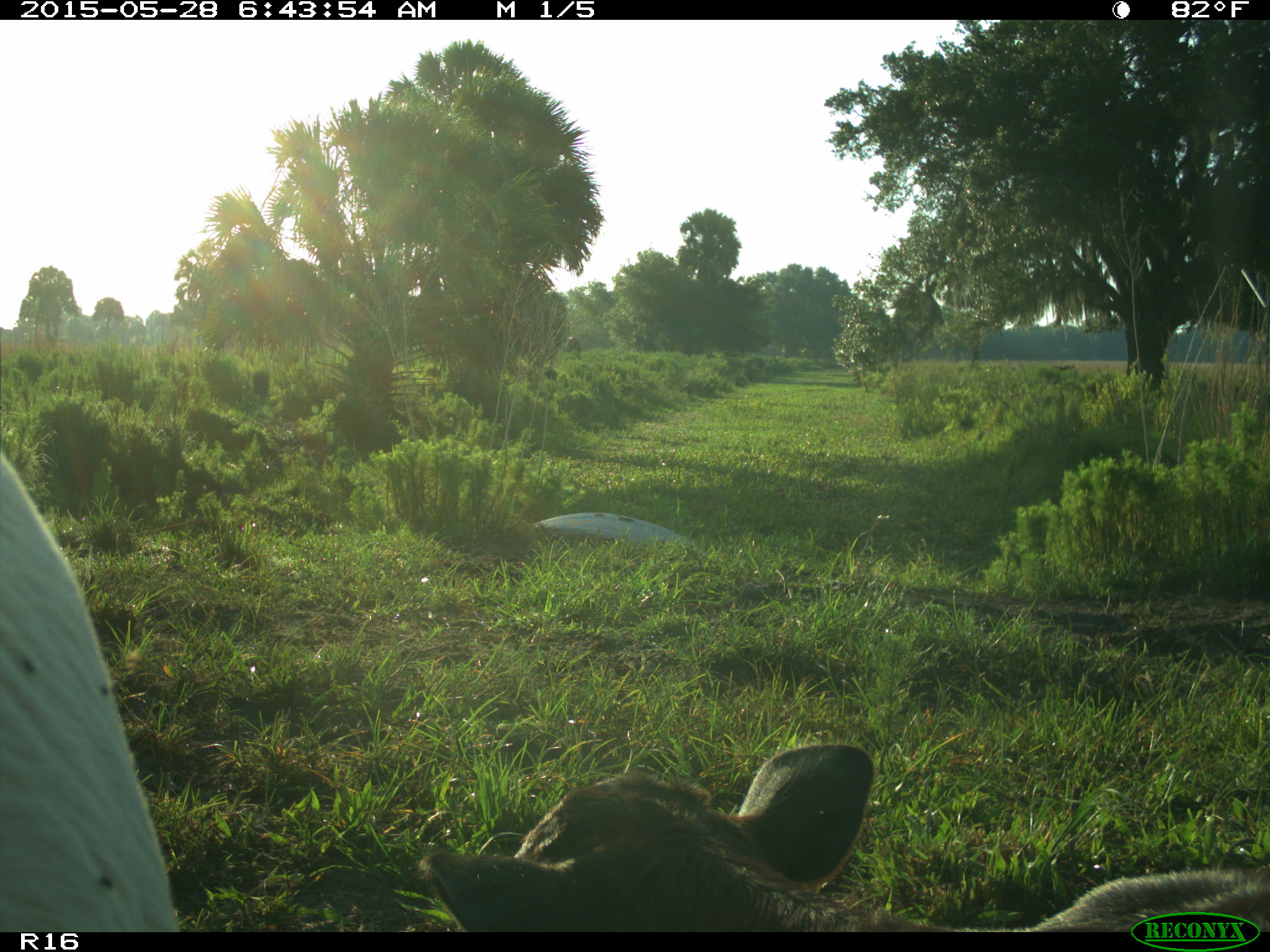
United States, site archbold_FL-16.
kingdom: Animalia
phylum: Chordata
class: Mammalia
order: Artiodactyla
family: Bovidae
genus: Bos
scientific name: Bos taurus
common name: domestic cow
Bos taurus (domestic cow).